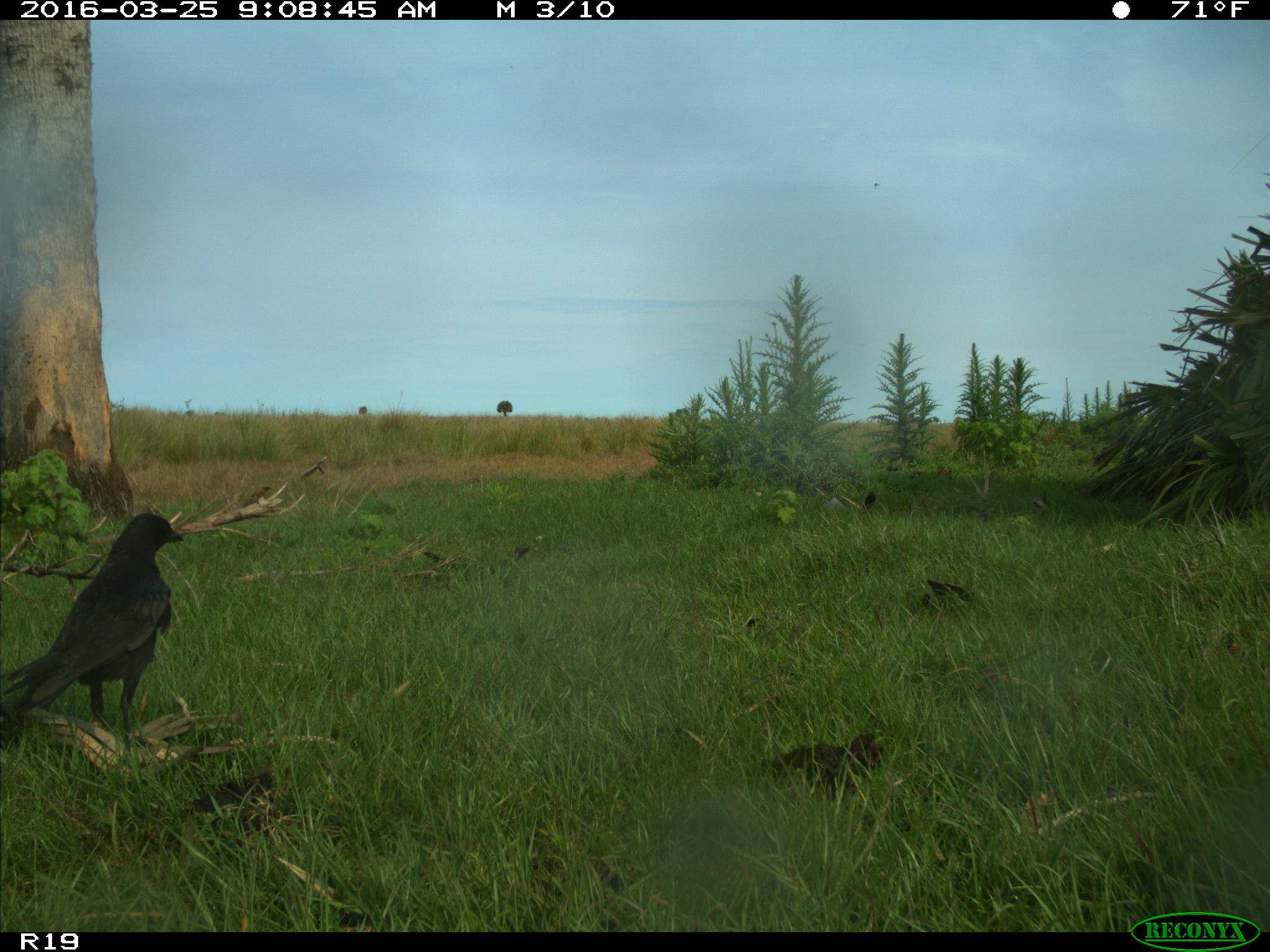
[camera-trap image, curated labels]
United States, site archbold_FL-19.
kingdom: Animalia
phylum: Chordata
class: Aves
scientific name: Aves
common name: birds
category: unidentified bird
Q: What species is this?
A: Unidentified bird (birds) (Aves).